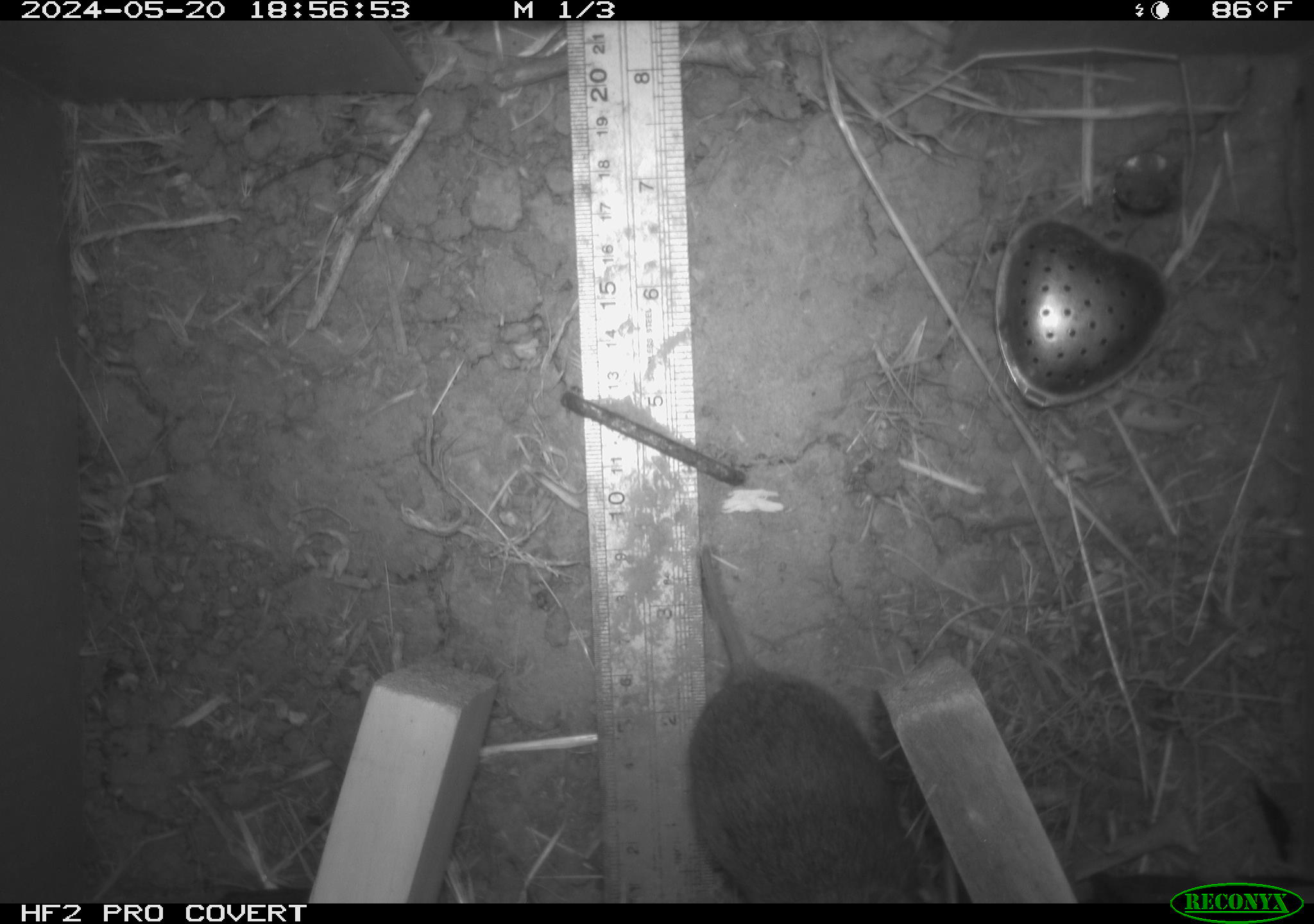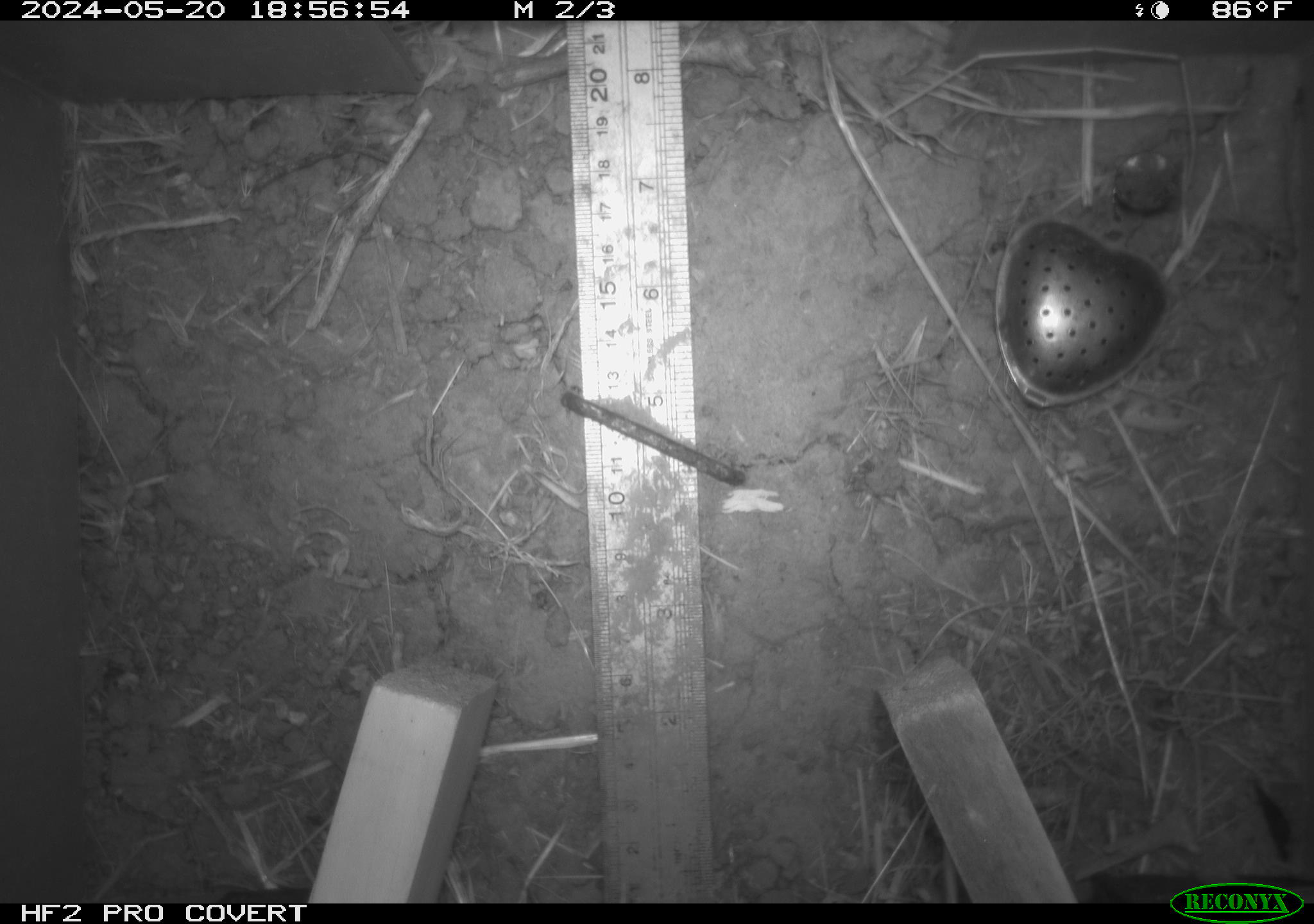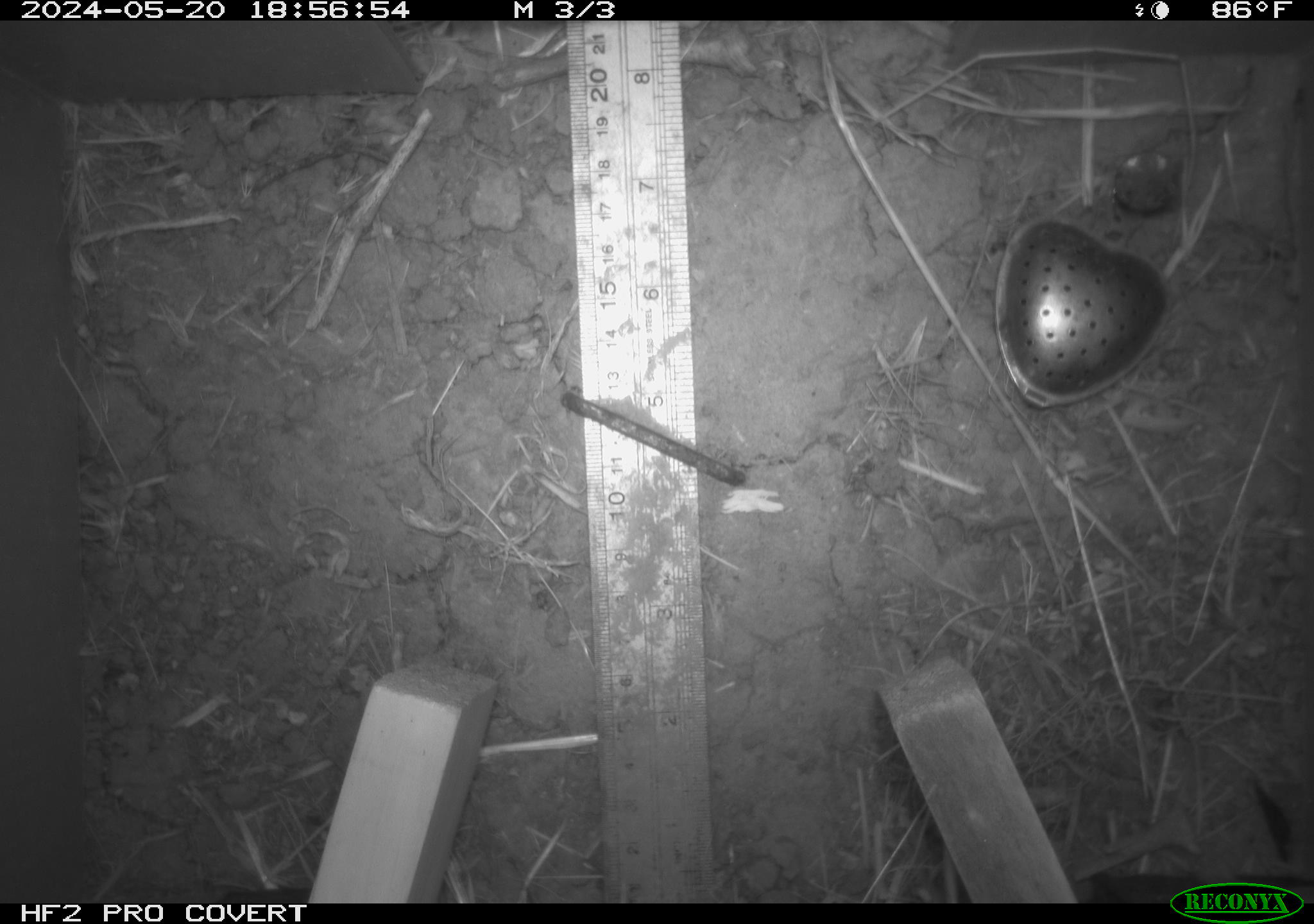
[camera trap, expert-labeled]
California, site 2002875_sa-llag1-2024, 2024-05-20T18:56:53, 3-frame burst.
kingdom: Animalia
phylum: Chordata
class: Mammalia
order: Rodentia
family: Cricetidae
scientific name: Arvicolinae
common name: voles, lemmings, and muskrats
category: arvicolinae subfamily